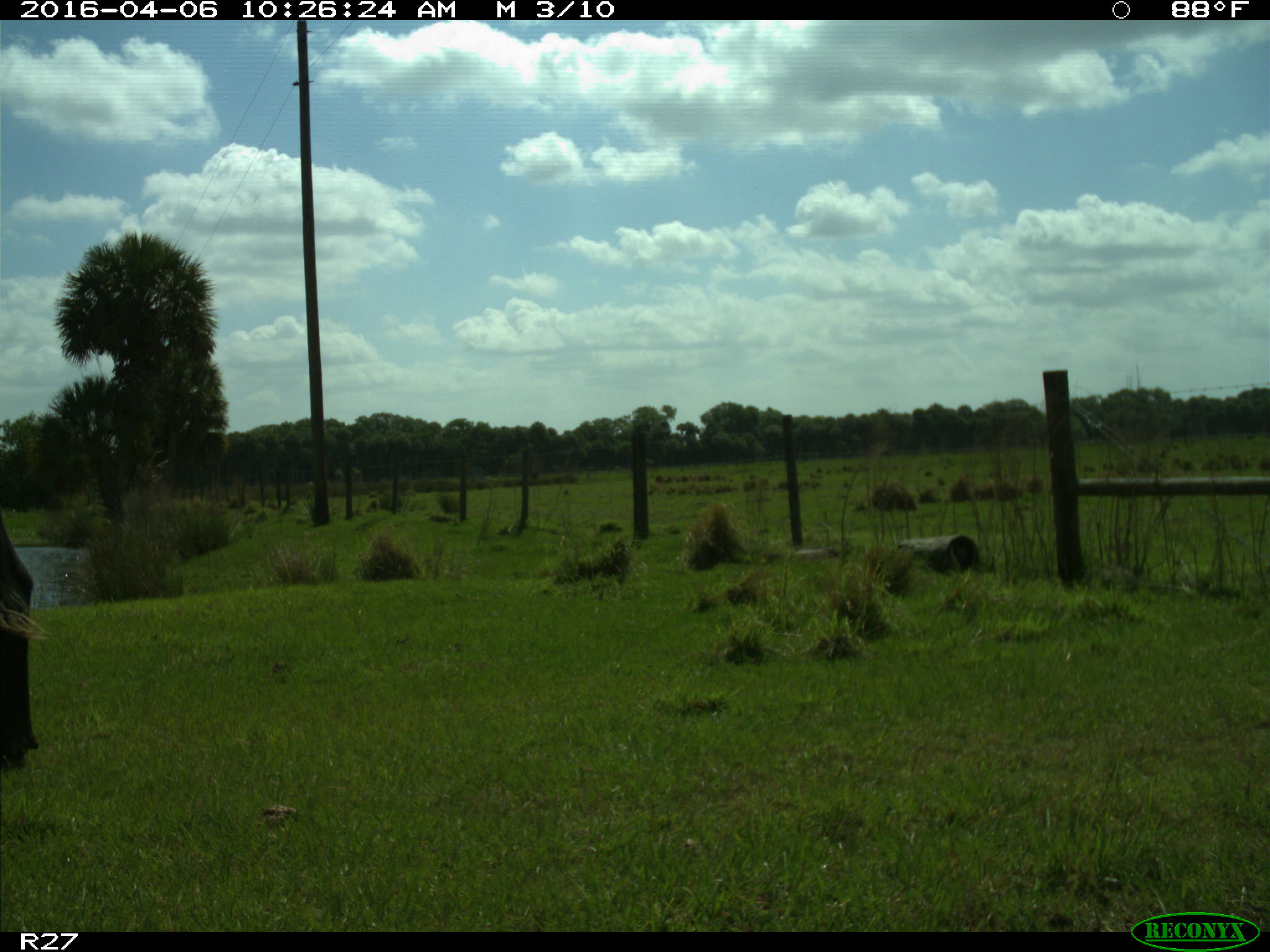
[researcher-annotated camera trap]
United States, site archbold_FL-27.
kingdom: Animalia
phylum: Chordata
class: Mammalia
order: Artiodactyla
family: Bovidae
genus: Bos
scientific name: Bos taurus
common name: domestic cow